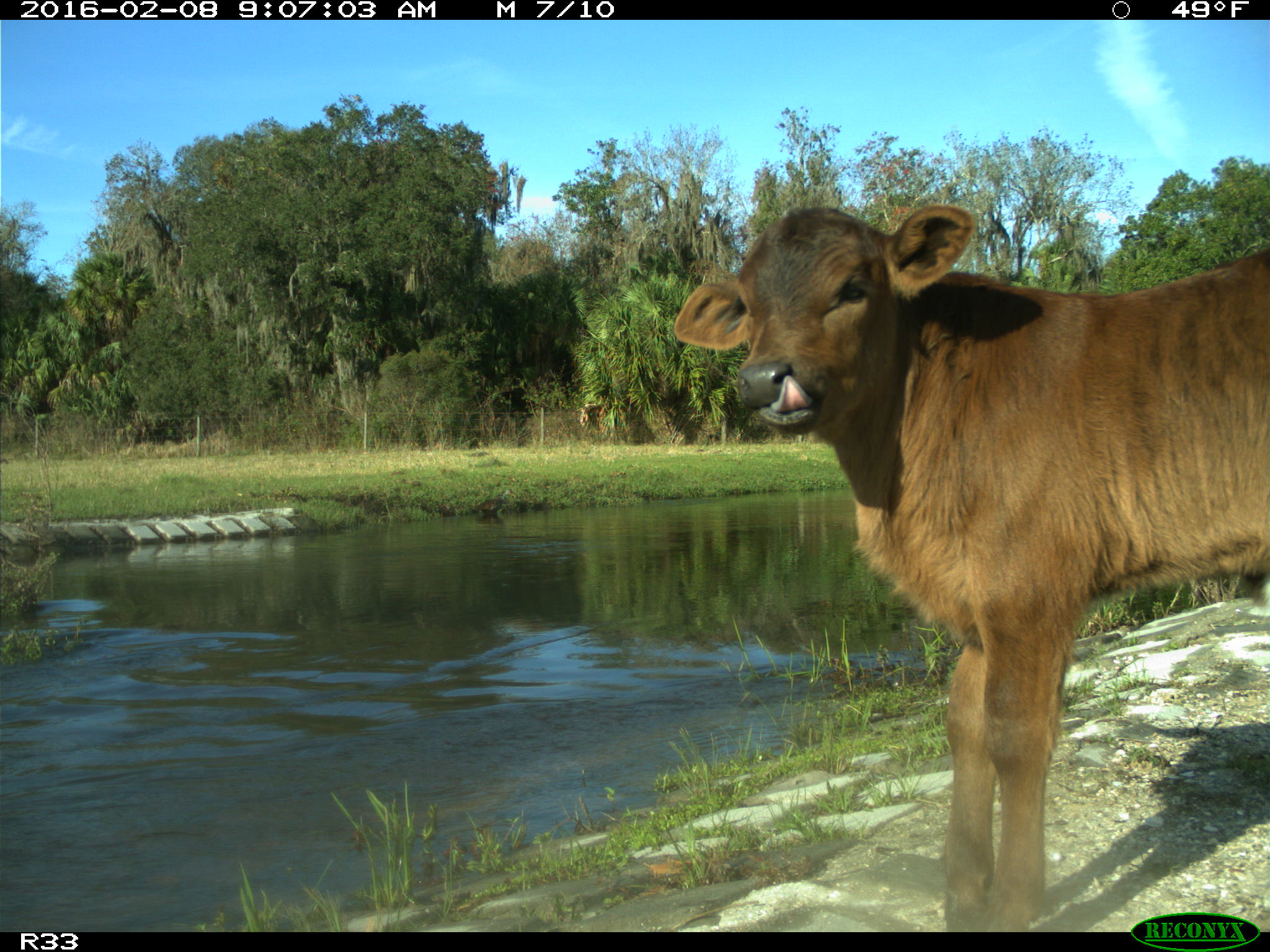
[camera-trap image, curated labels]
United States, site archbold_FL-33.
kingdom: Animalia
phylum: Chordata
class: Mammalia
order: Artiodactyla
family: Bovidae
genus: Bos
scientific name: Bos taurus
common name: domestic cow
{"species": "Bos taurus (domestic cow)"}